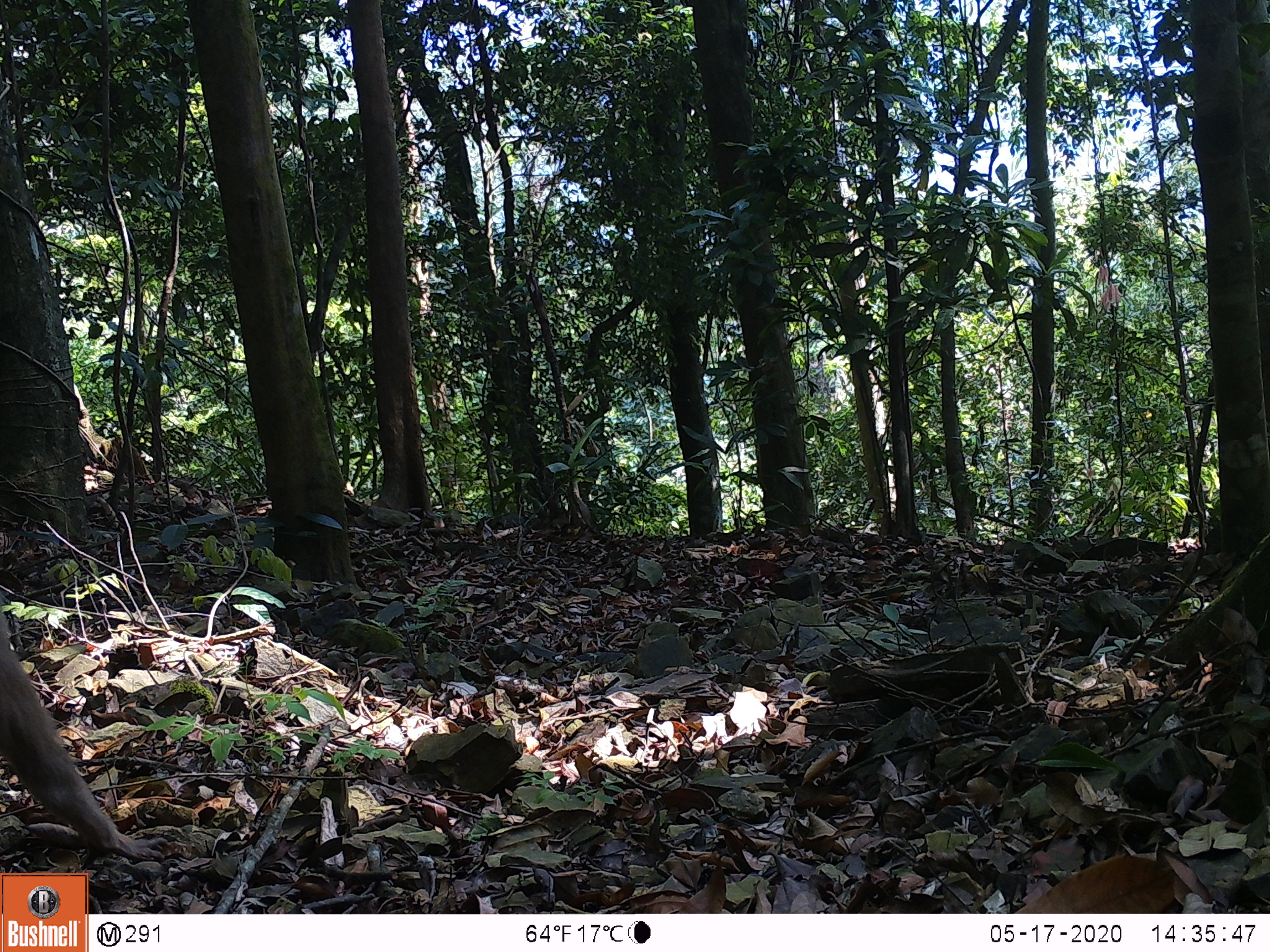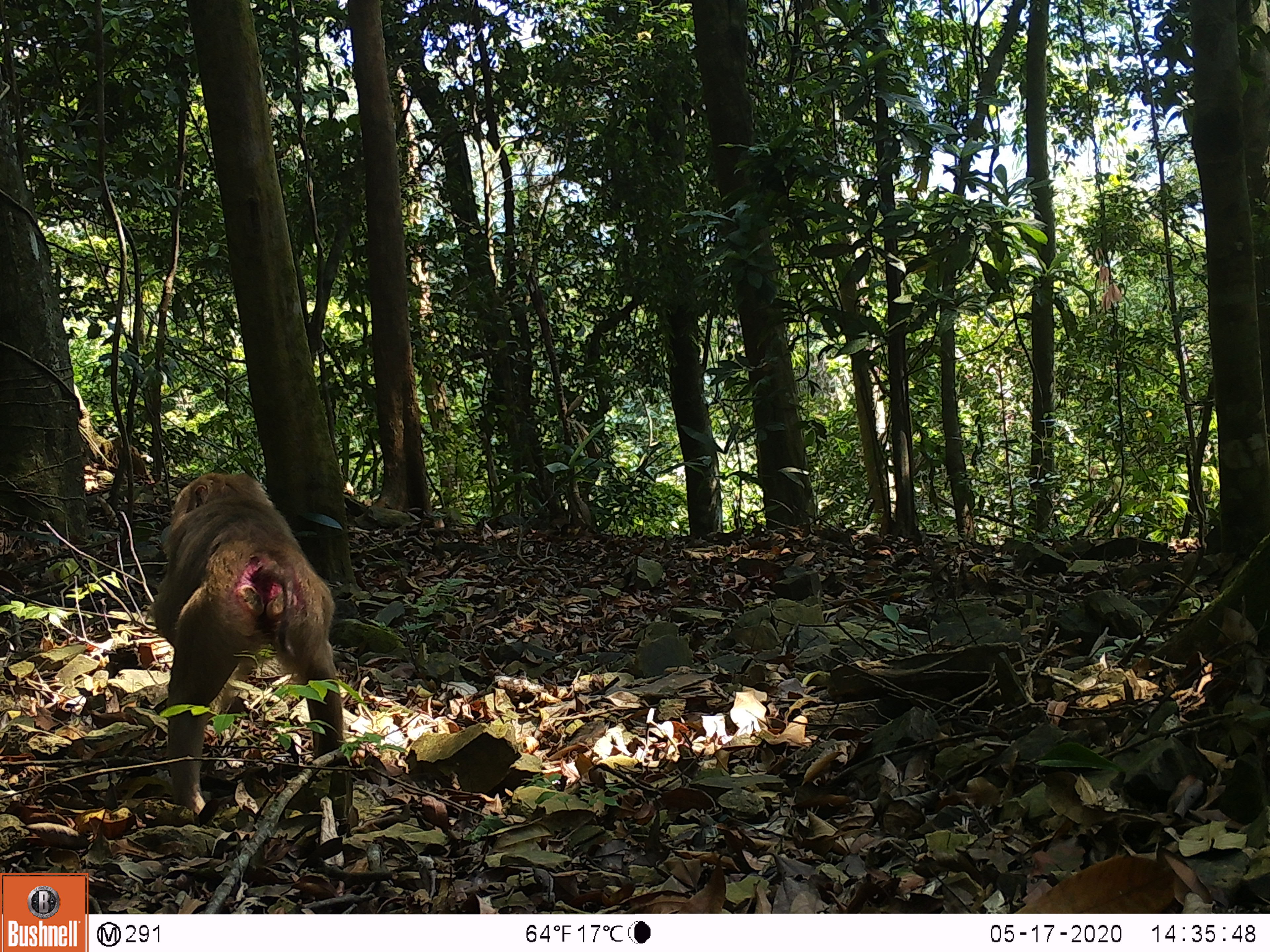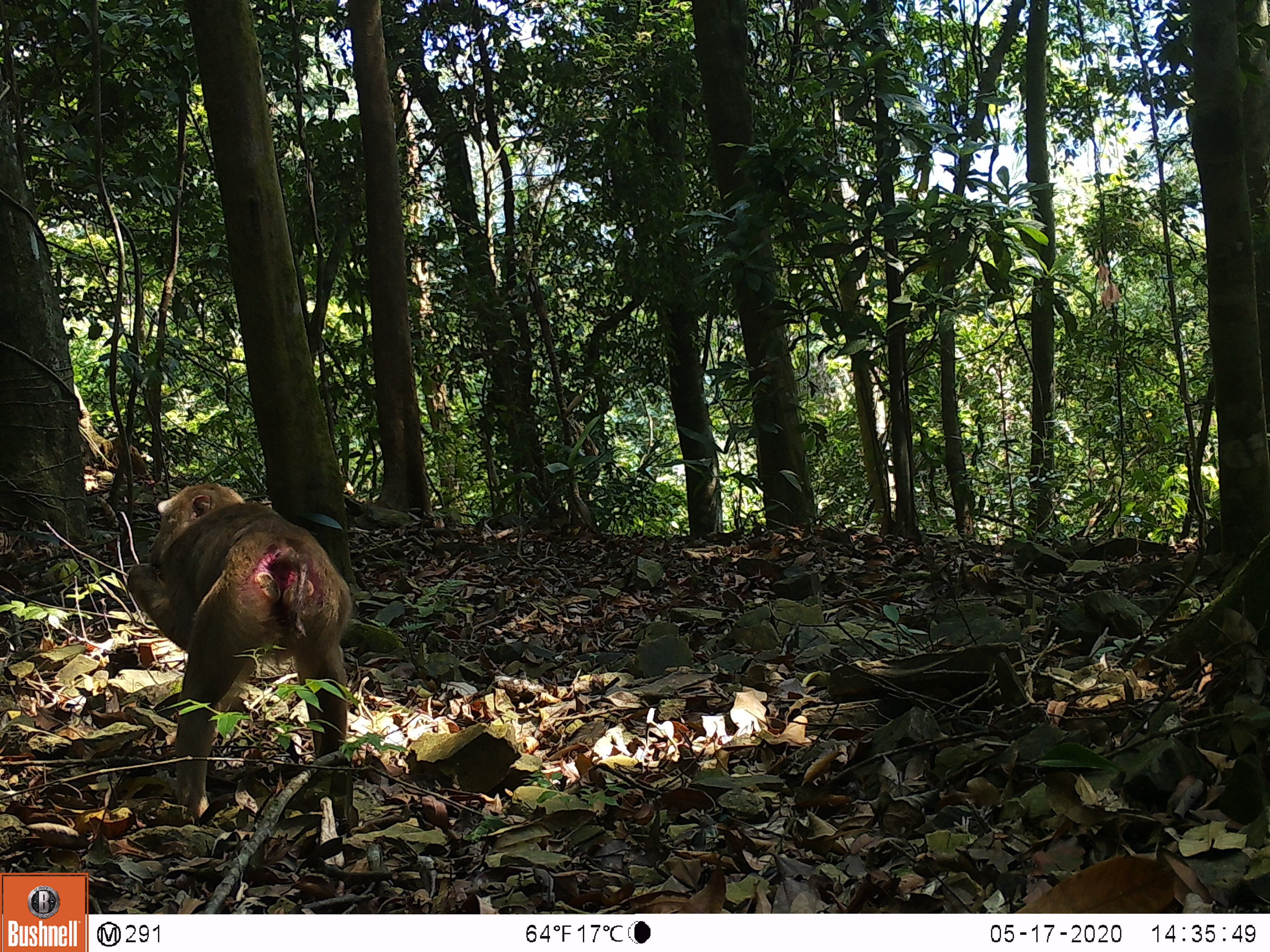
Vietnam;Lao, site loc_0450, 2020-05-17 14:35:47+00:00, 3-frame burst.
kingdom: Animalia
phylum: Chordata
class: Mammalia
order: Primates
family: Cercopithecidae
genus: Macaca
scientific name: Macaca nemestrina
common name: pig-tailed macaque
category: pig tailed macaque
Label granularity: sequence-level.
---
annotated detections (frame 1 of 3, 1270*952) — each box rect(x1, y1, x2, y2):
pig tailed macaque: rect(0, 594, 168, 869)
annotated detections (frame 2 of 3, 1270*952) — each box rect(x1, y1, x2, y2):
pig tailed macaque: rect(148, 471, 344, 817)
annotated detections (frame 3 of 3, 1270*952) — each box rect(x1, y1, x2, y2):
pig tailed macaque: rect(125, 482, 354, 819)